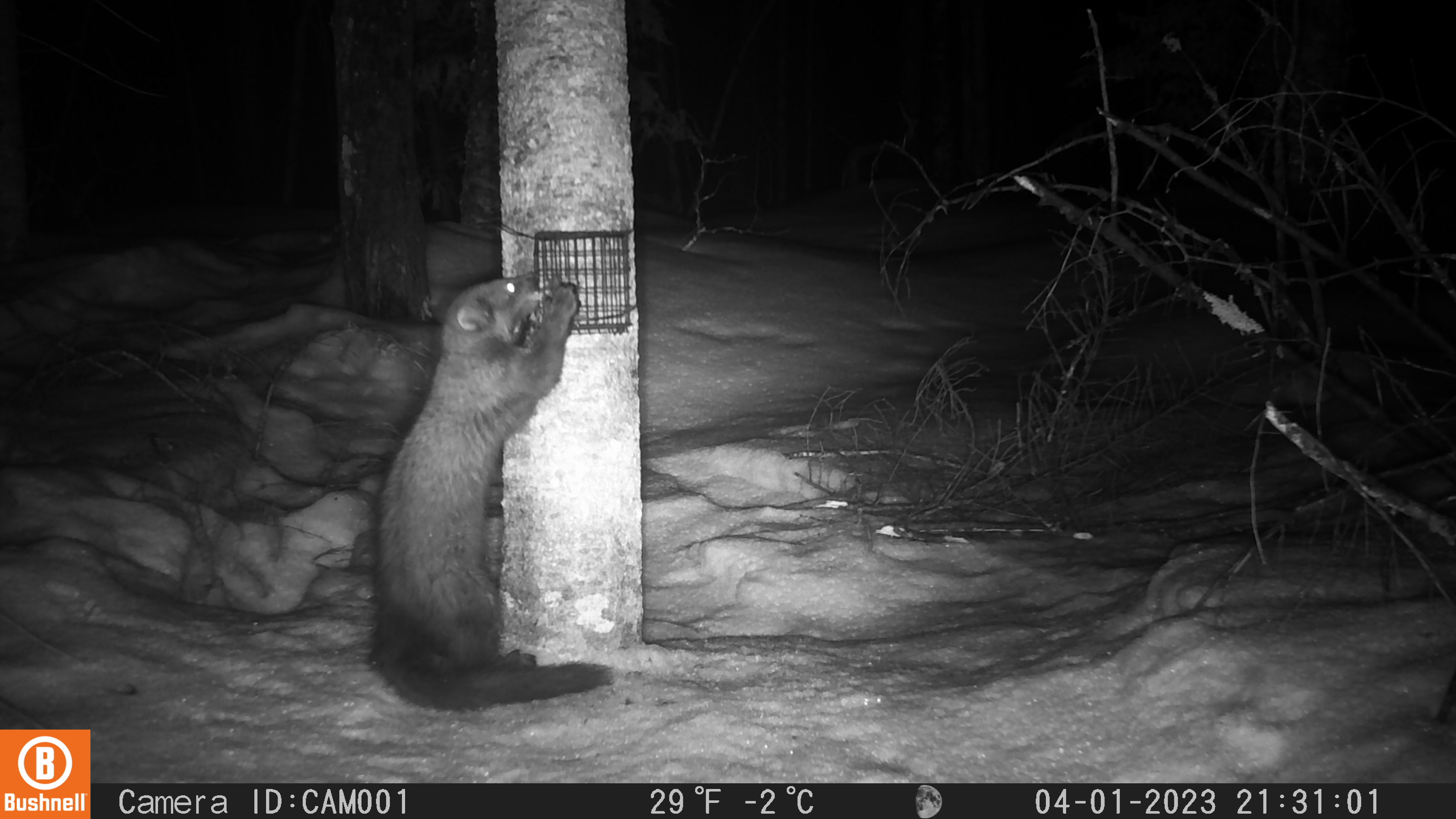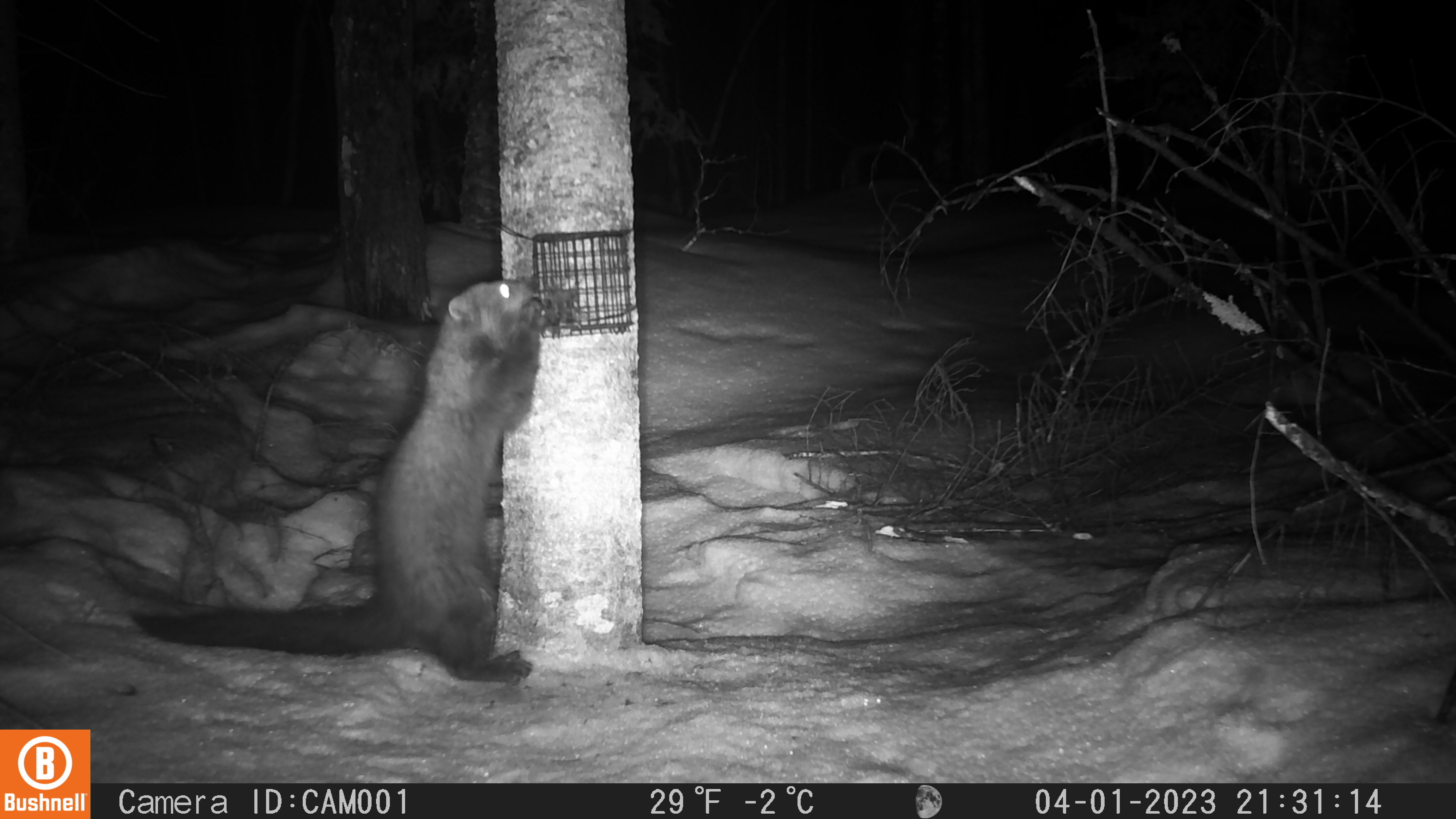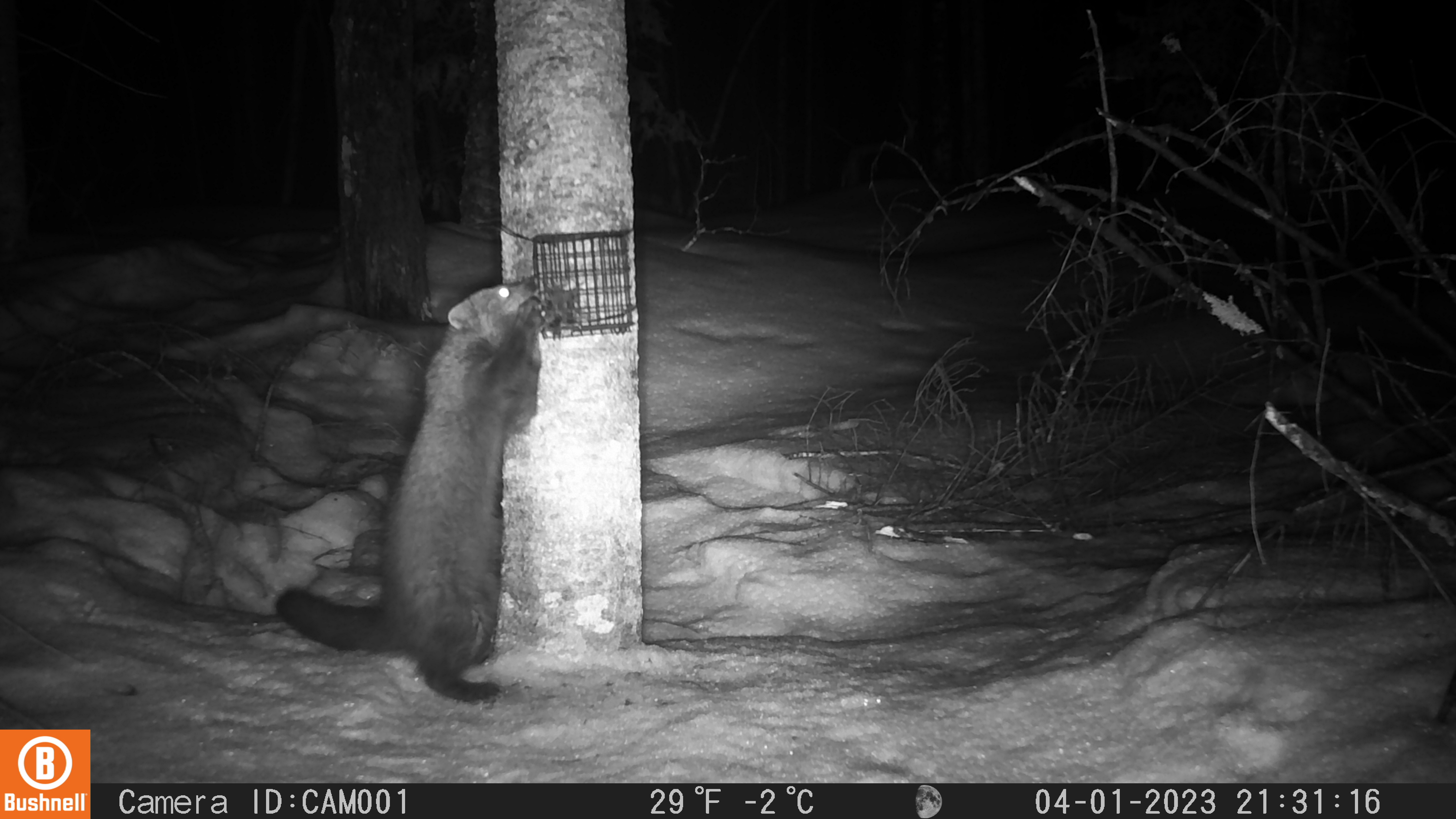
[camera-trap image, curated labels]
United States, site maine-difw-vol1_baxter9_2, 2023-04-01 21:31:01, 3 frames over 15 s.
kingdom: Animalia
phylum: Chordata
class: Mammalia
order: Carnivora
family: Mustelidae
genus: Pekania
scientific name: Pekania pennanti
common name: fisher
Fisher (Pekania pennanti).